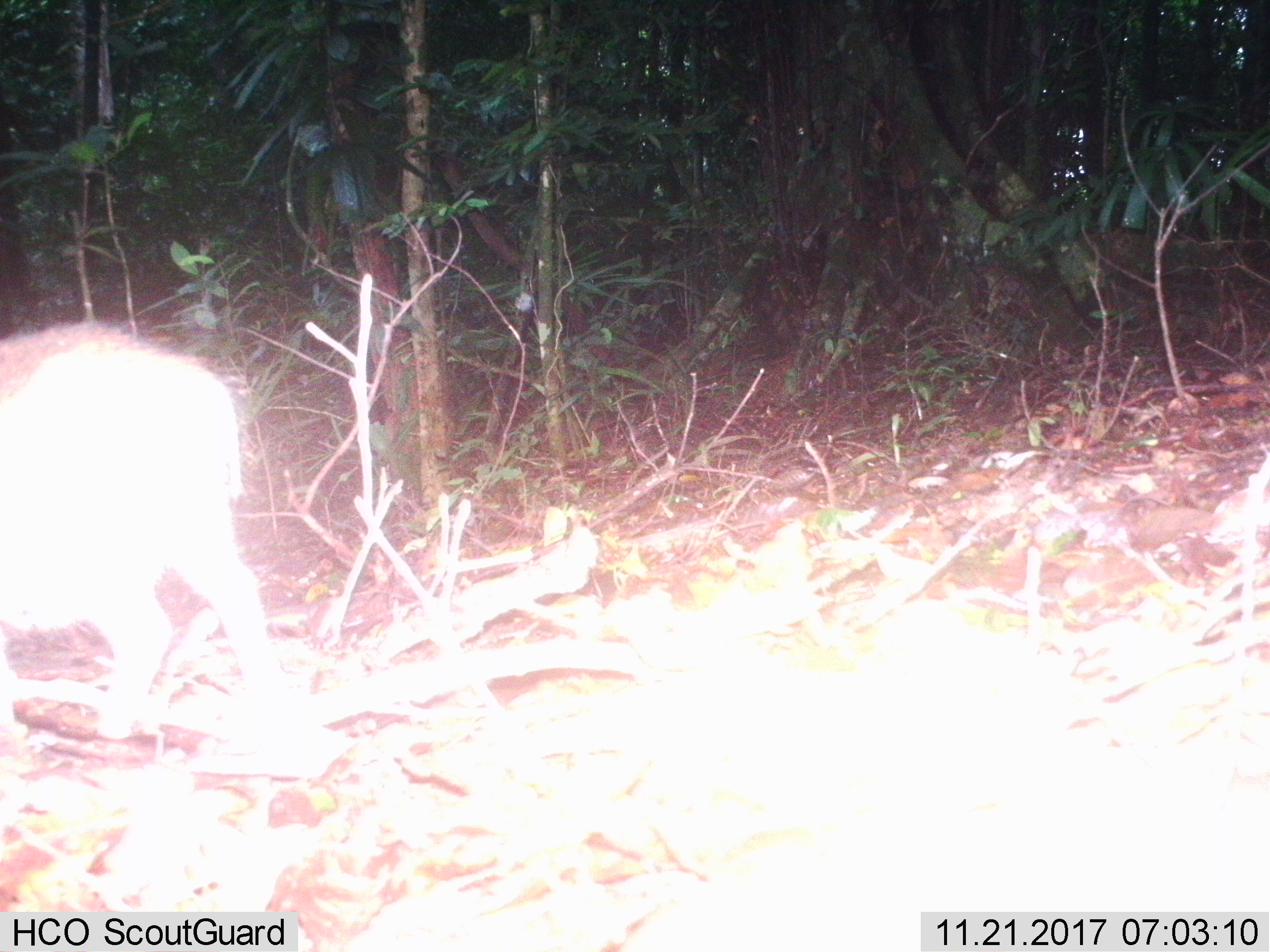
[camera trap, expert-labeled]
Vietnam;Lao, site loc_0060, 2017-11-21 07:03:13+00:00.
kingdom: Animalia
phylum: Chordata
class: Mammalia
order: Artiodactyla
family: Suidae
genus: Sus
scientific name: Sus scrofa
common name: eurasian wild pig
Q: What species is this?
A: Eurasian wild pig (Sus scrofa).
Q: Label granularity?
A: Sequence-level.